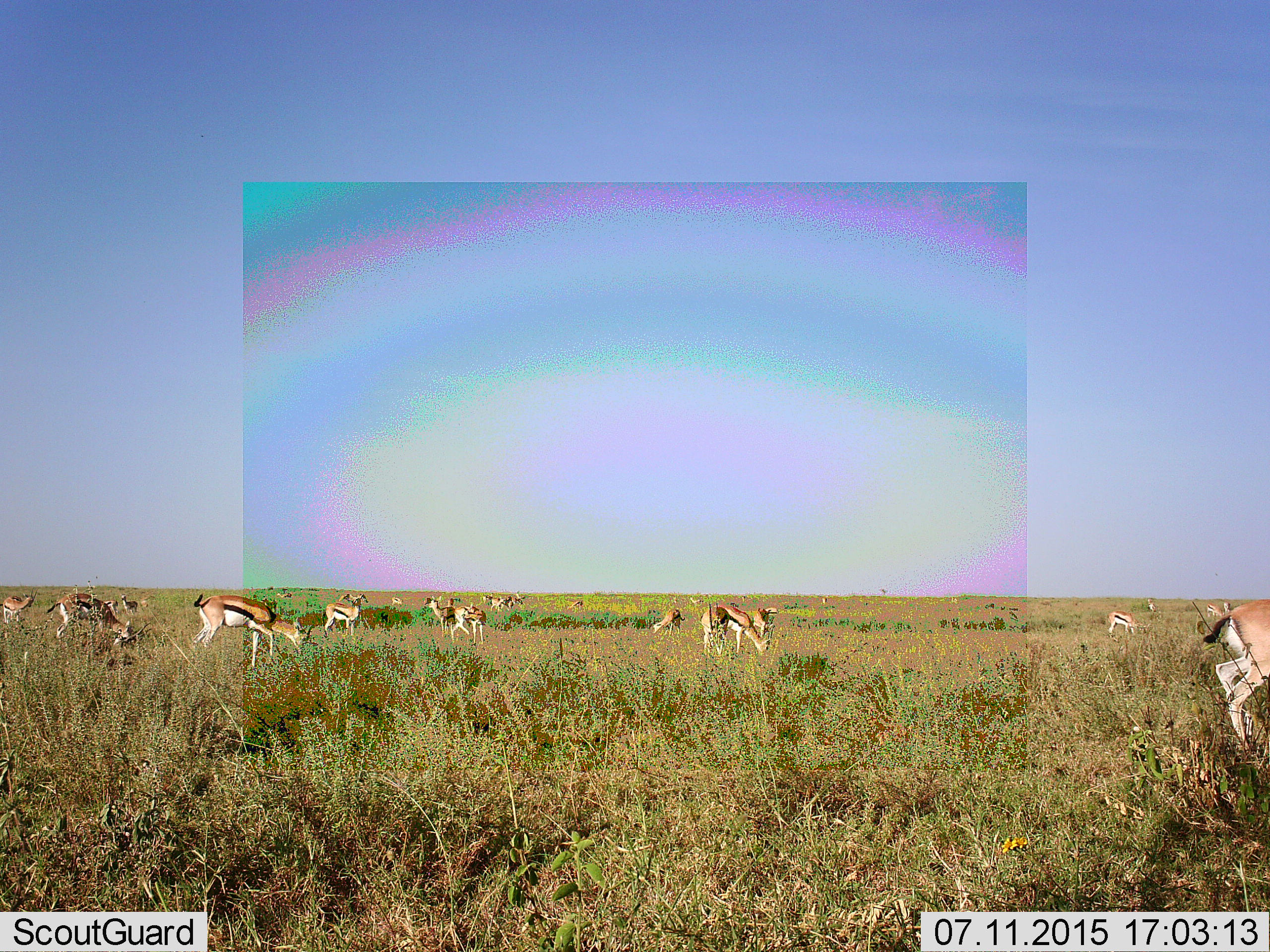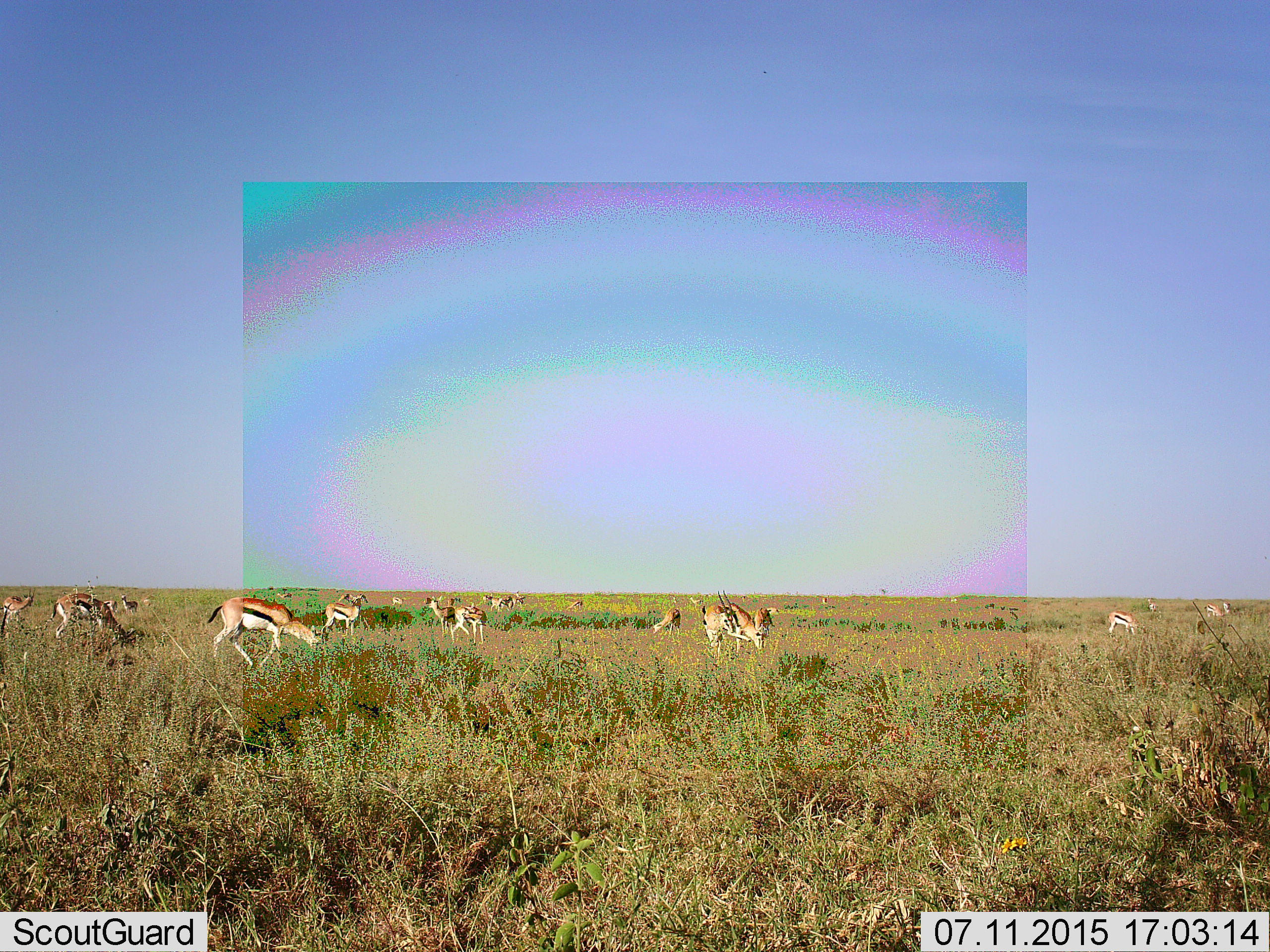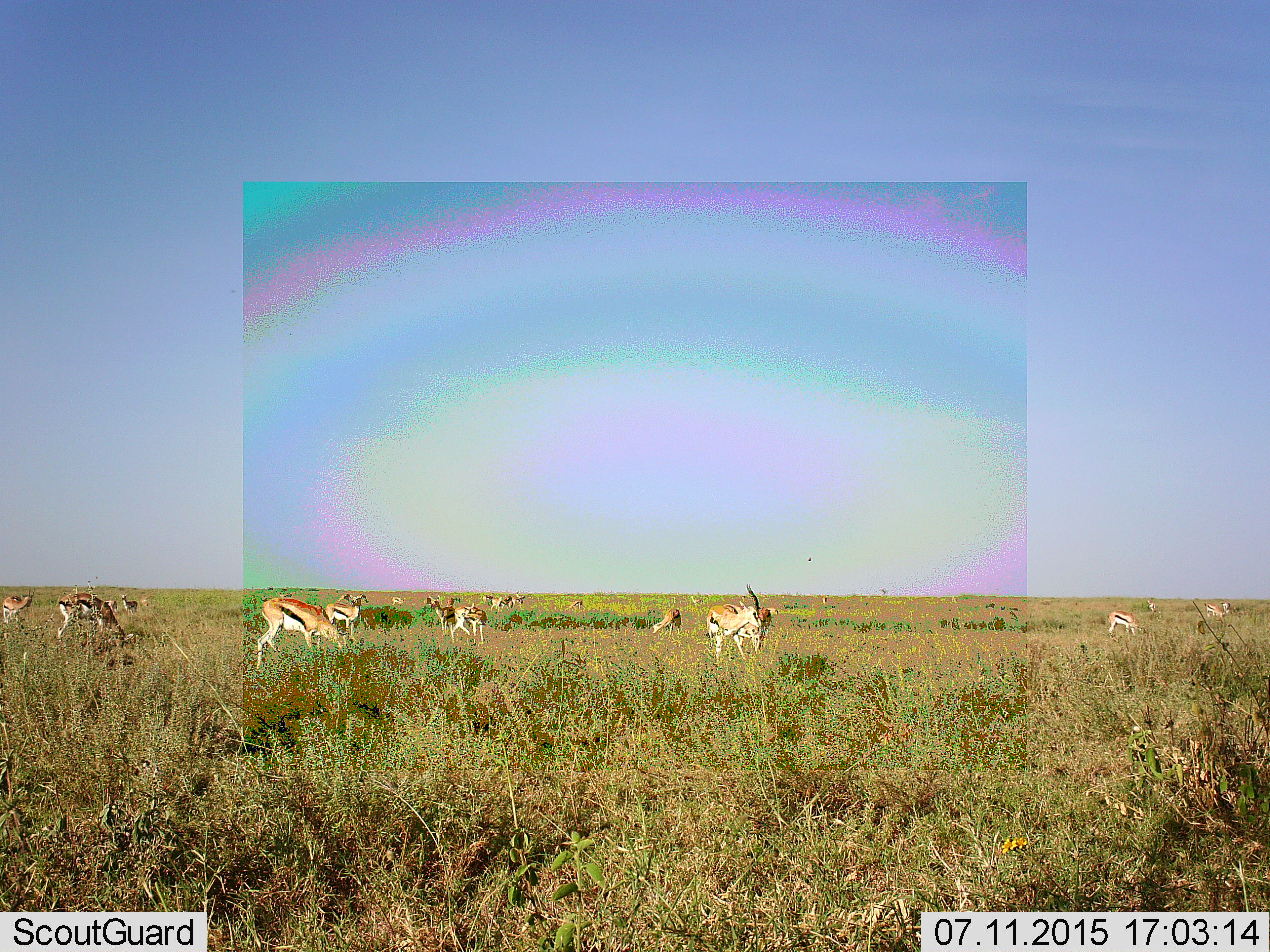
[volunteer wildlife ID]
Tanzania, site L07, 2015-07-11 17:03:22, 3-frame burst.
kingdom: Animalia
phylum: Chordata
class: Mammalia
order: Artiodactyla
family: Bovidae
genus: Eudorcas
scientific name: Eudorcas thomsonii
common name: thomson's gazelle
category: gazellethomsons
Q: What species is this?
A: Gazellethomsons (thomson's gazelle) (Eudorcas thomsonii).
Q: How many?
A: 11-50.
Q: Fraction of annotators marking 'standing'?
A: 89%.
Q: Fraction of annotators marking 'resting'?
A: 11%.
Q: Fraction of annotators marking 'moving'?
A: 67%.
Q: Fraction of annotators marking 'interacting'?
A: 11%.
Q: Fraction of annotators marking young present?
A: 22%.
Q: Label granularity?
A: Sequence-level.